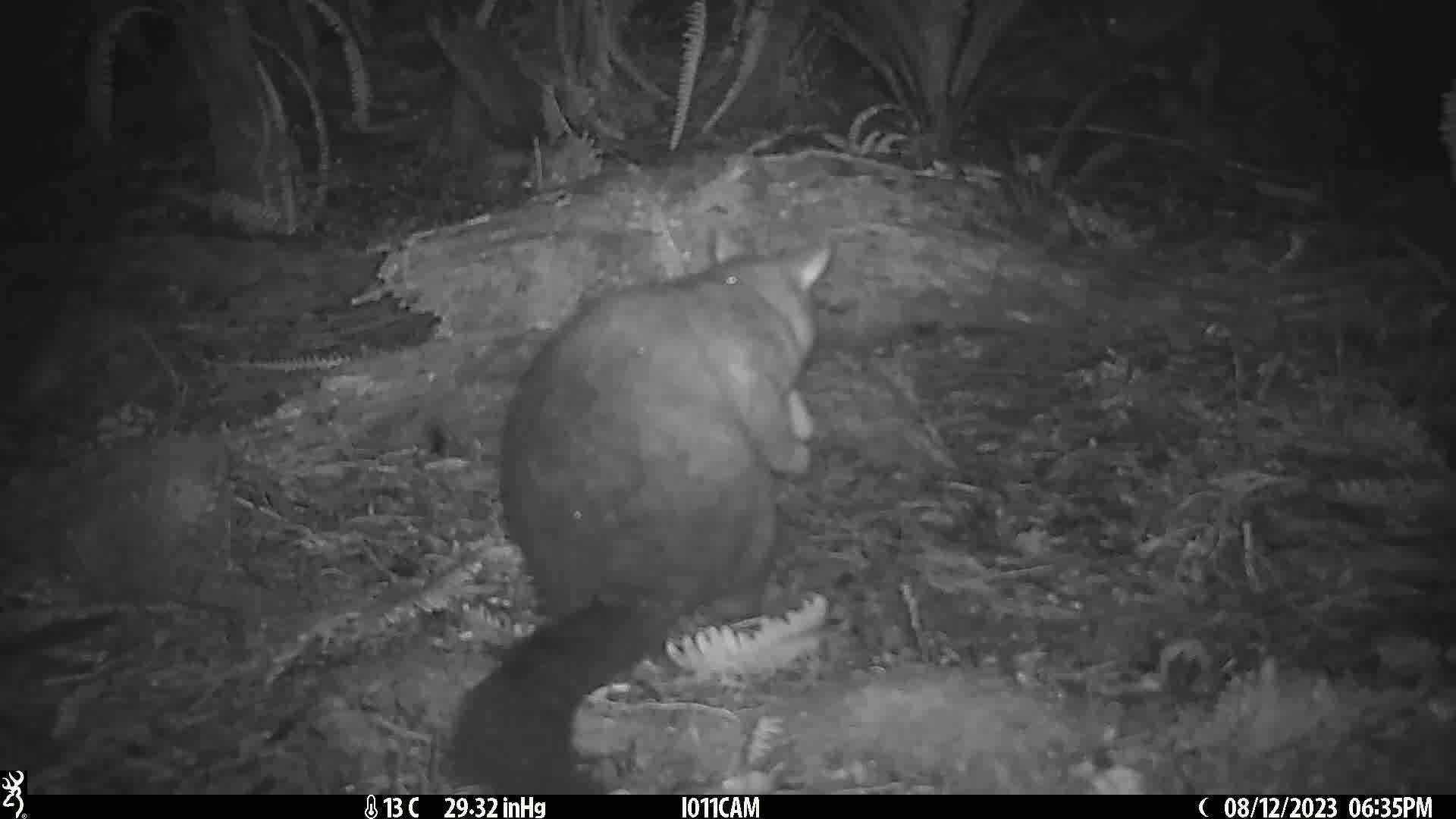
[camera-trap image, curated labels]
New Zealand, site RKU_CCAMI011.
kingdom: Animalia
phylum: Chordata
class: Mammalia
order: Diprotodontia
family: Phalangeridae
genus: Trichosurus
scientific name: Trichosurus vulpecula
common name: common brushtail possum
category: possum